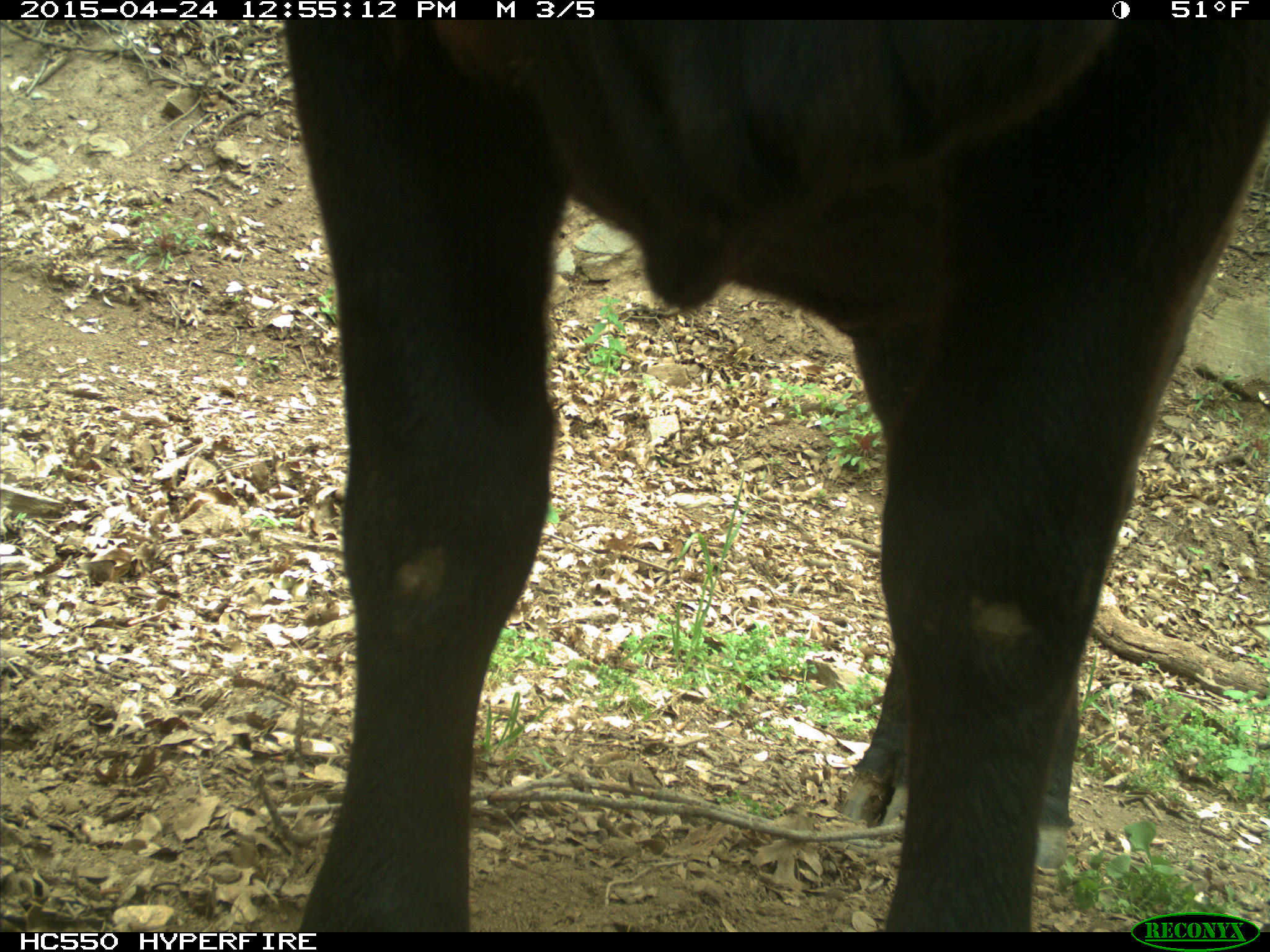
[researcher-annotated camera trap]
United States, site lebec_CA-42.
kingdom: Animalia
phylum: Chordata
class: Mammalia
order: Artiodactyla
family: Bovidae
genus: Bos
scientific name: Bos taurus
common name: domestic cow